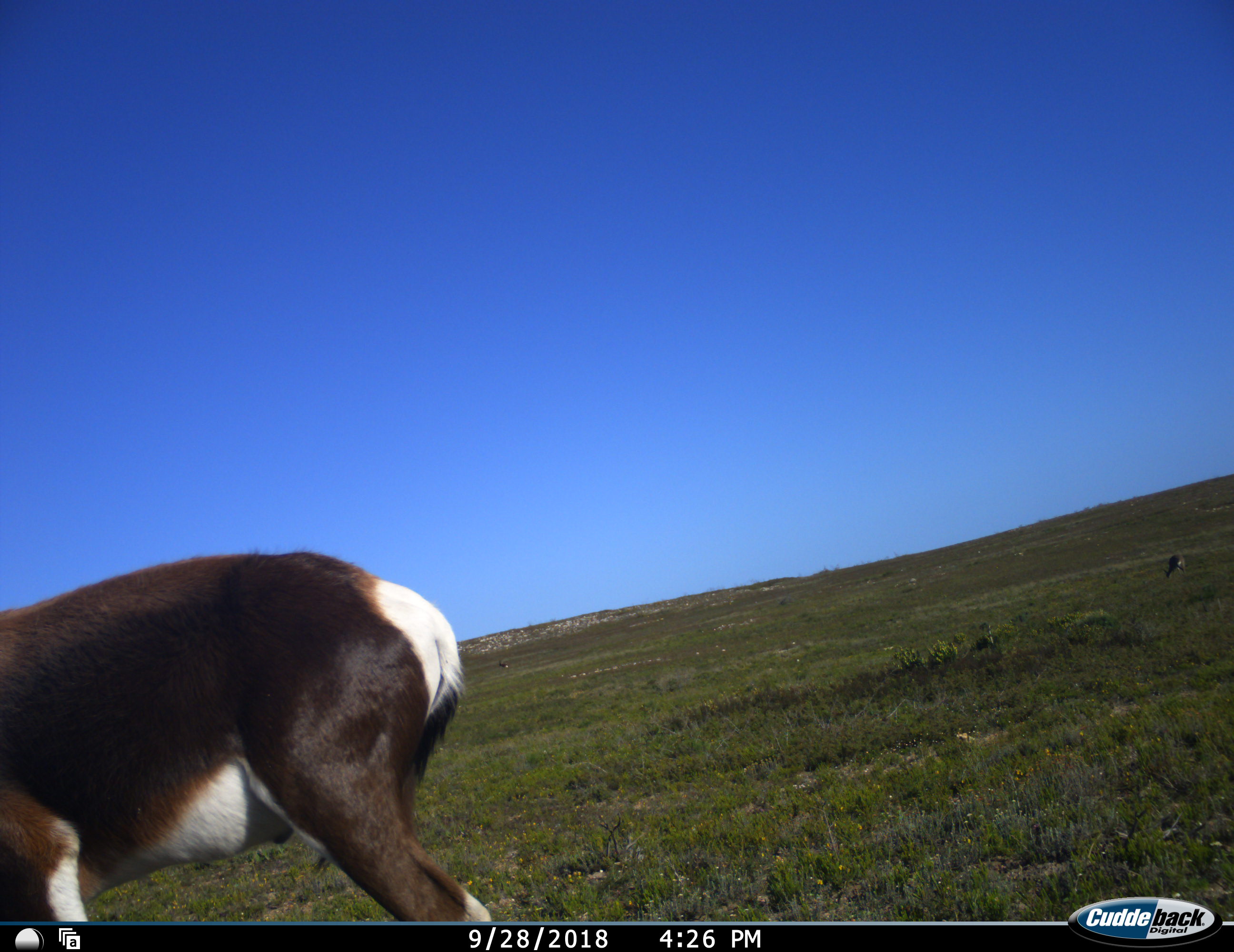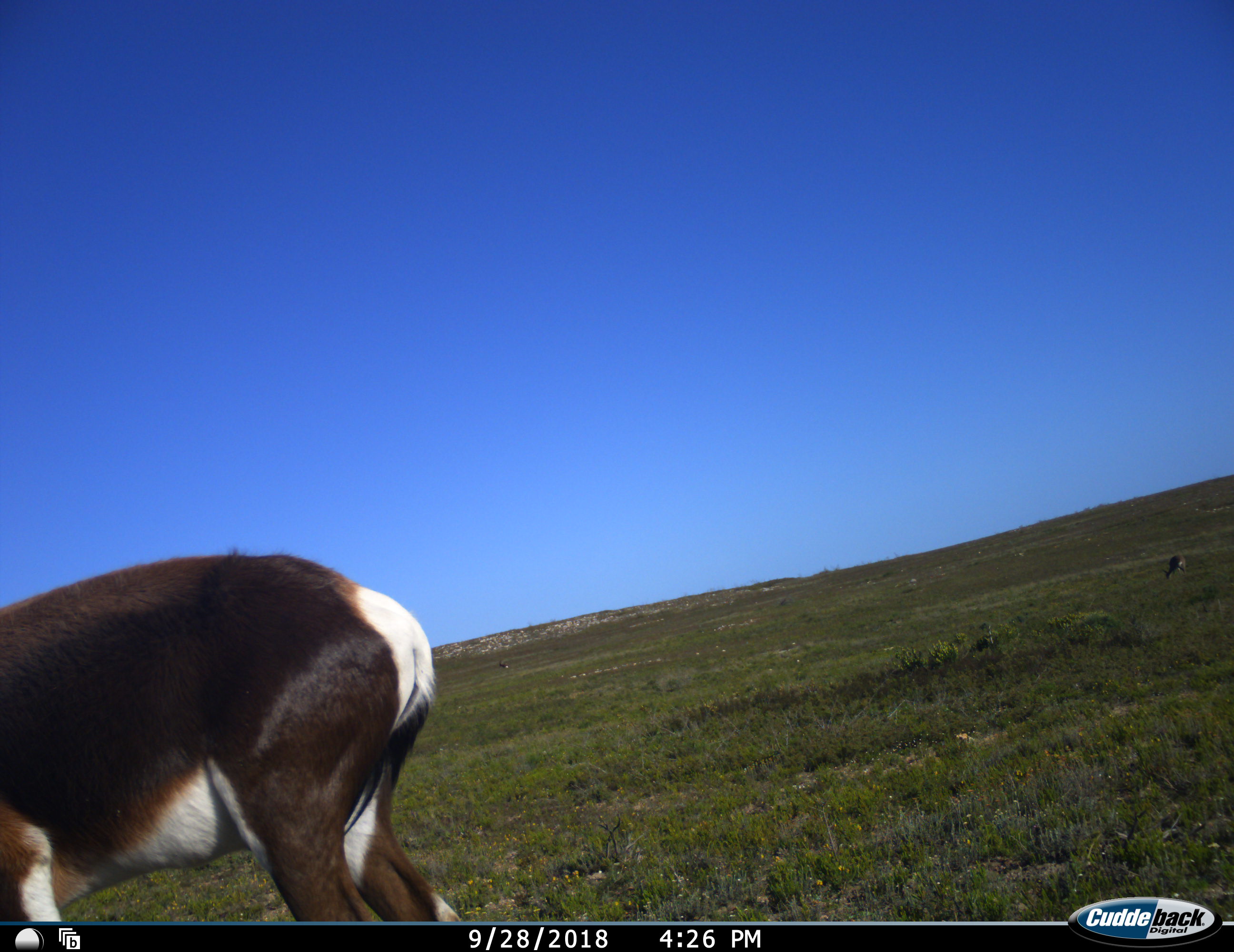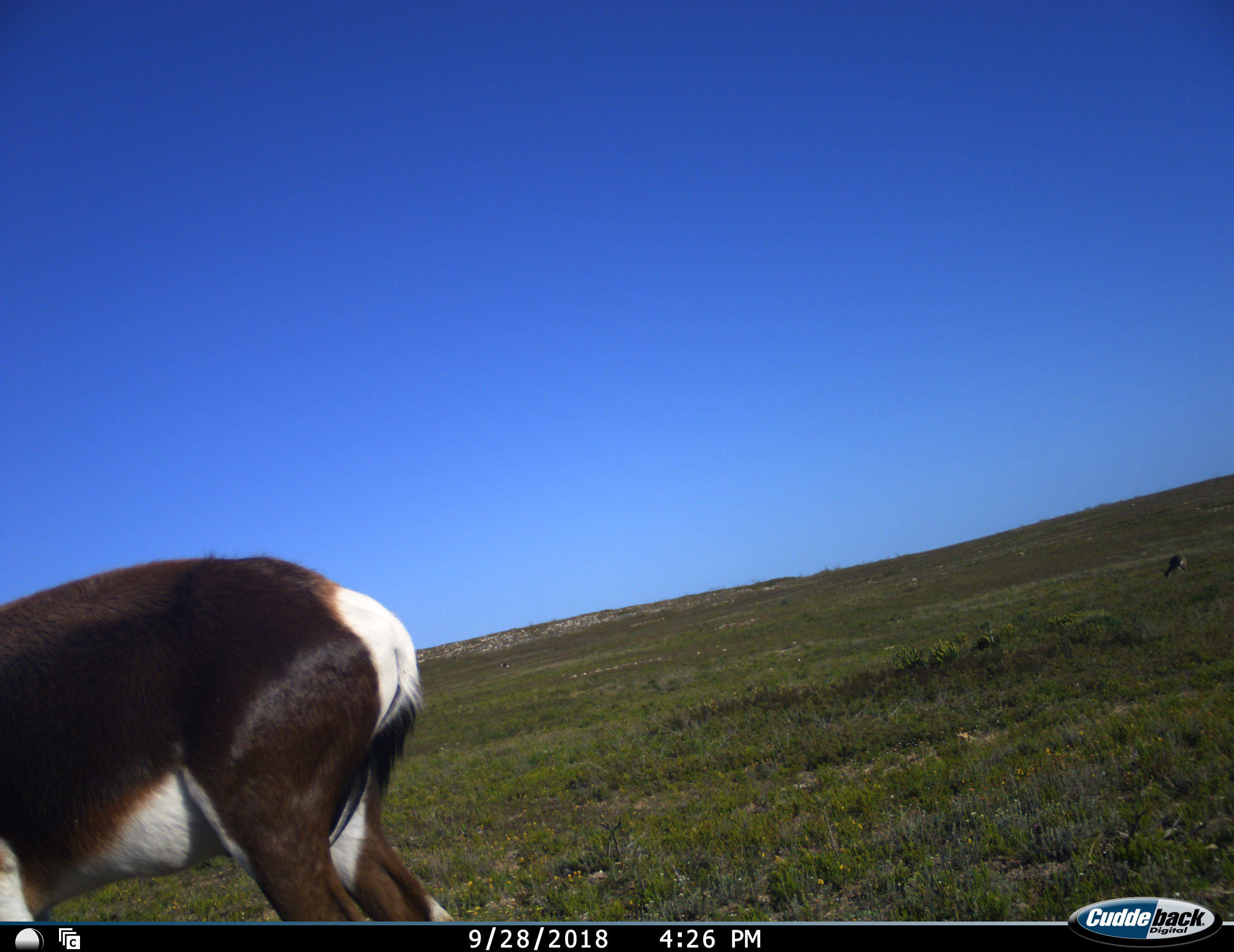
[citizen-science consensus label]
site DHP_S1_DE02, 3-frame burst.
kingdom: Animalia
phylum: Chordata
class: Mammalia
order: Artiodactyla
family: Bovidae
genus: Damaliscus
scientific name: Damaliscus pygargus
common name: bontebok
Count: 1.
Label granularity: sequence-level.